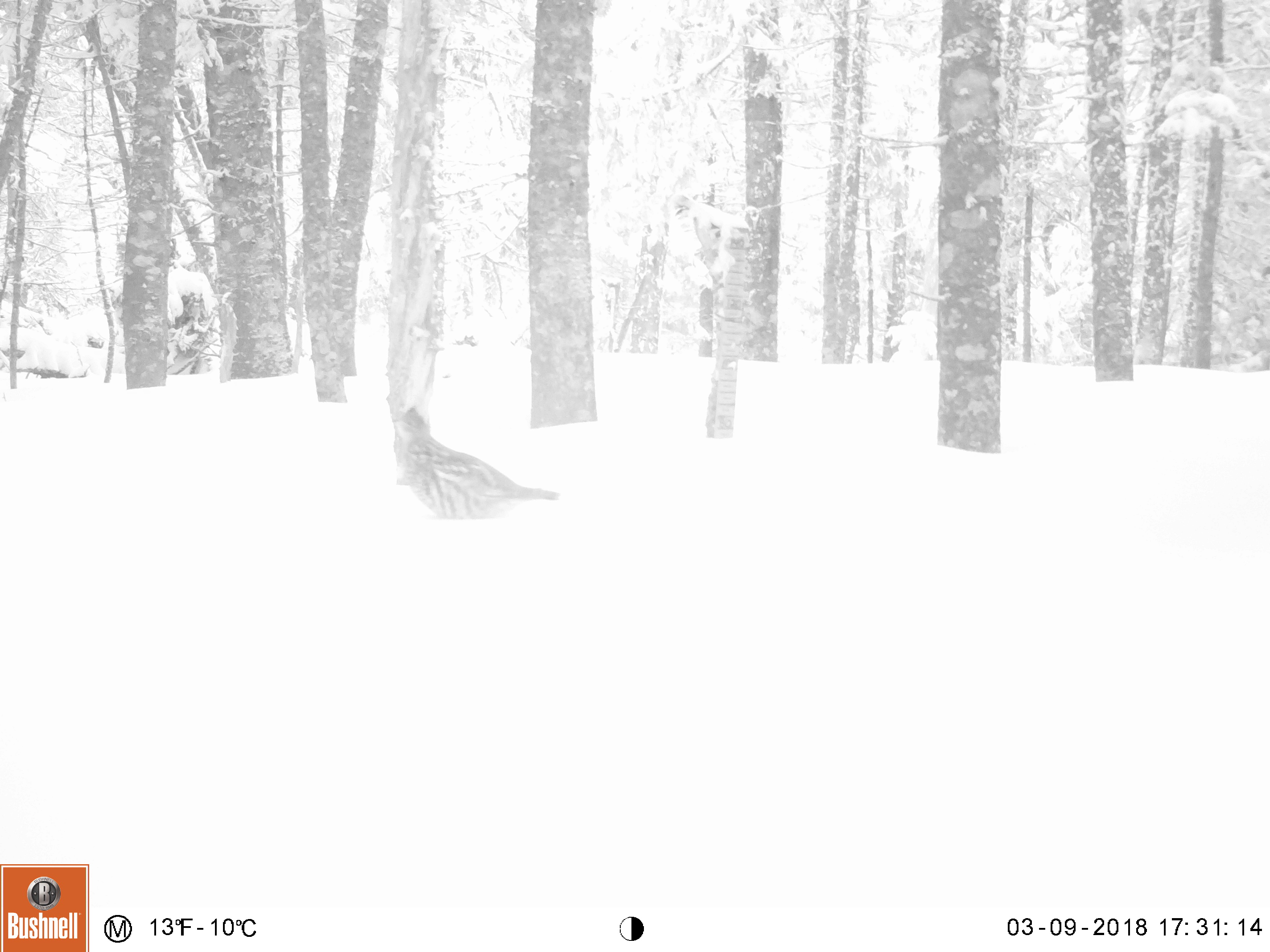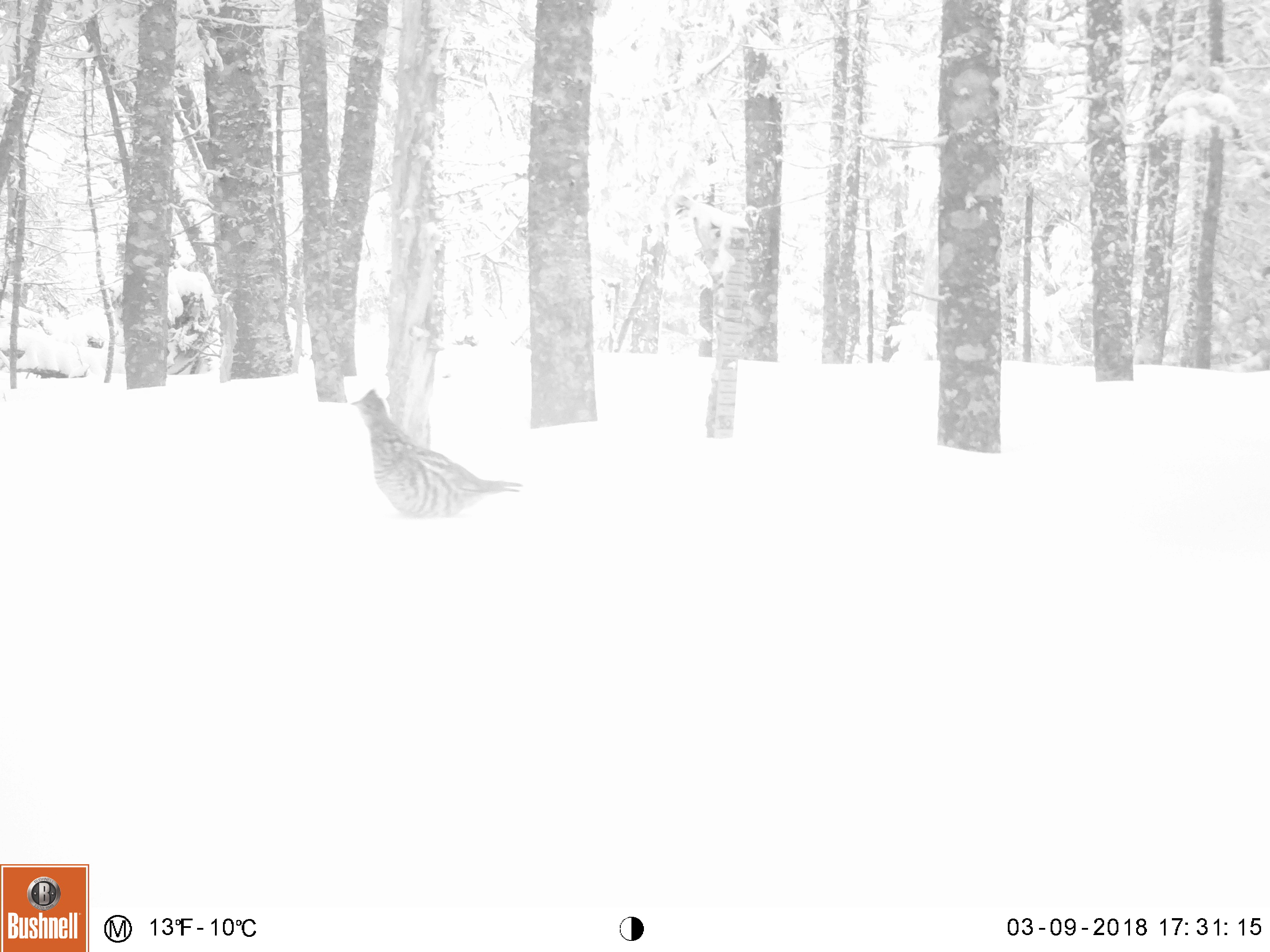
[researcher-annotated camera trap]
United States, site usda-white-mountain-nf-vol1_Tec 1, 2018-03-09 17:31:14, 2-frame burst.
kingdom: Animalia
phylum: Chordata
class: Aves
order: Galliformes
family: Phasianidae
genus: Bonasa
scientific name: Bonasa umbellus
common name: ruffed grouse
Ruffed grouse (Bonasa umbellus).